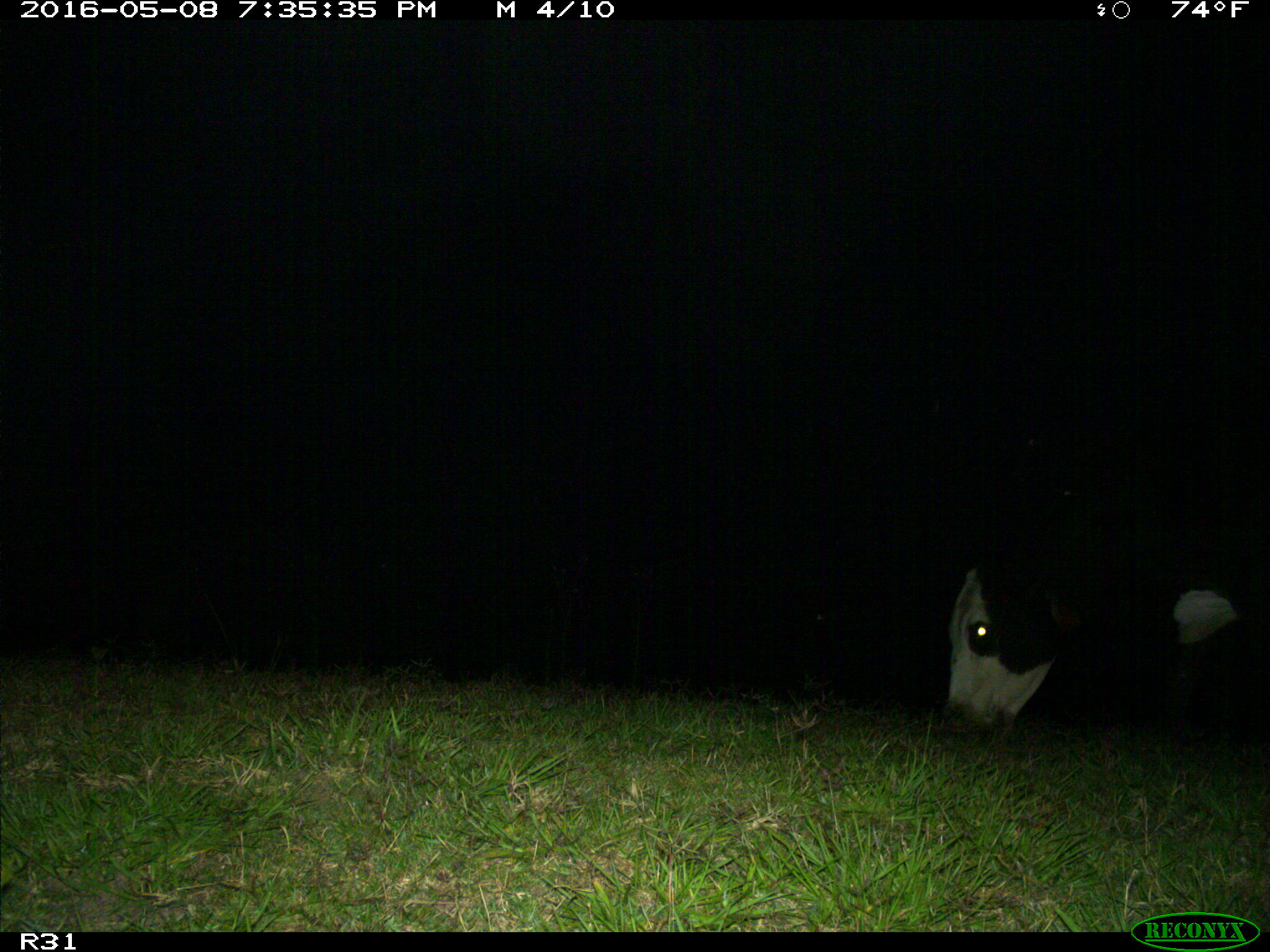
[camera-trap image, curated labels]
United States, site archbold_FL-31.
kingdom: Animalia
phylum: Chordata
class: Mammalia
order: Artiodactyla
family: Bovidae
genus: Bos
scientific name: Bos taurus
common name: domestic cow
Bos taurus (domestic cow).